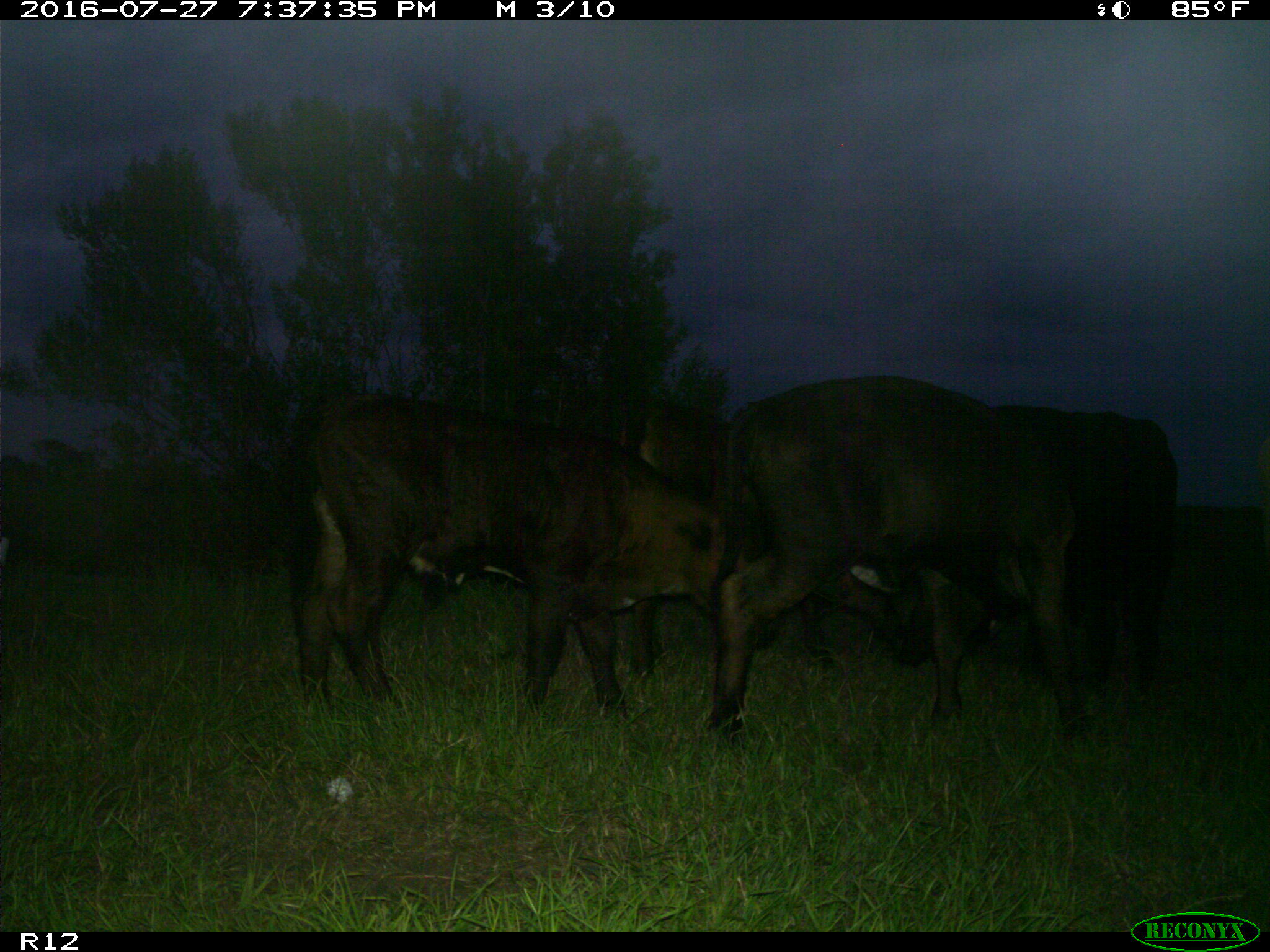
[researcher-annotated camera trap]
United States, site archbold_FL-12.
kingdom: Animalia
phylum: Chordata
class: Mammalia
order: Artiodactyla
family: Bovidae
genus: Bos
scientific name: Bos taurus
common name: domestic cow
Bos taurus (domestic cow).